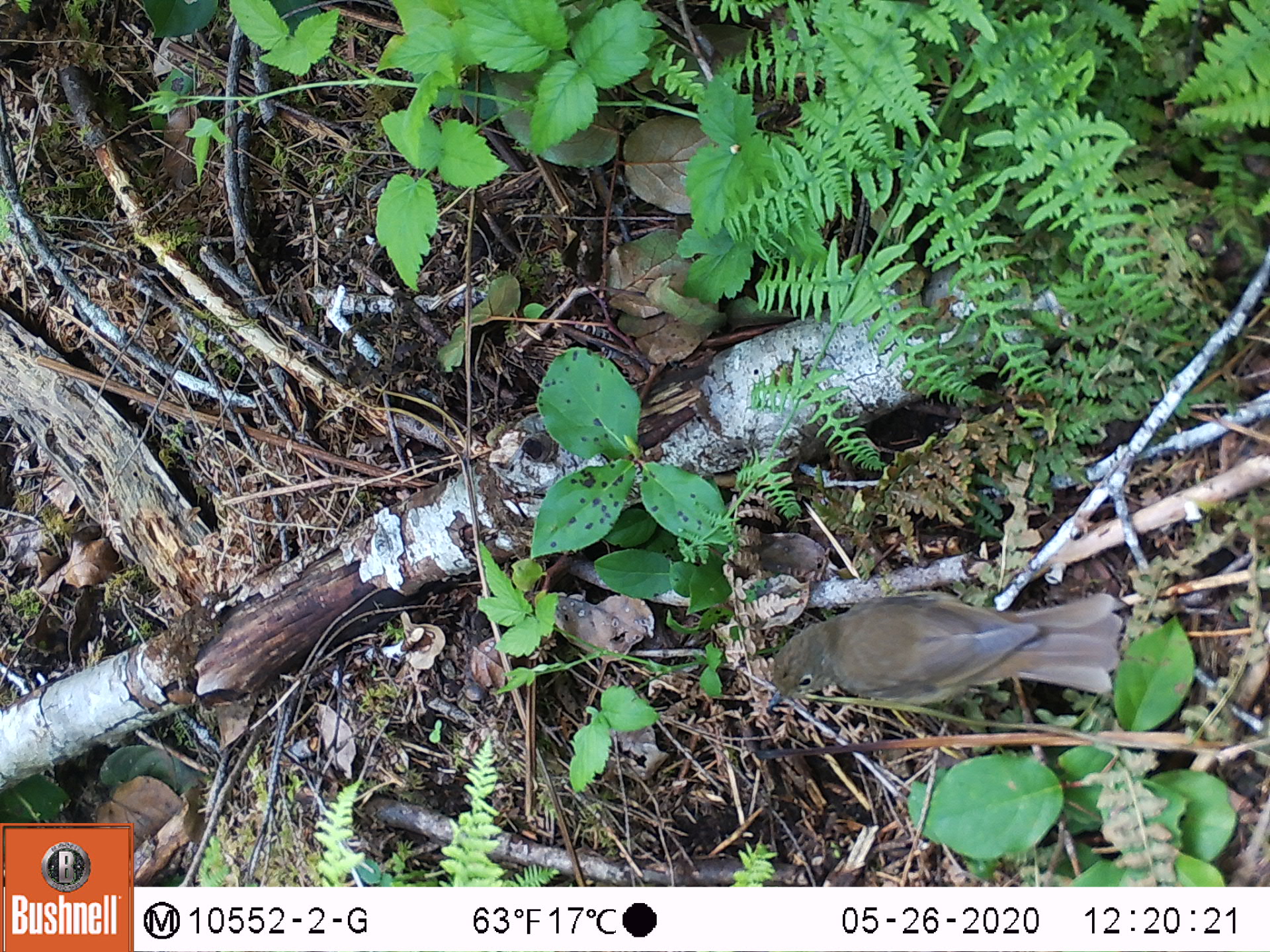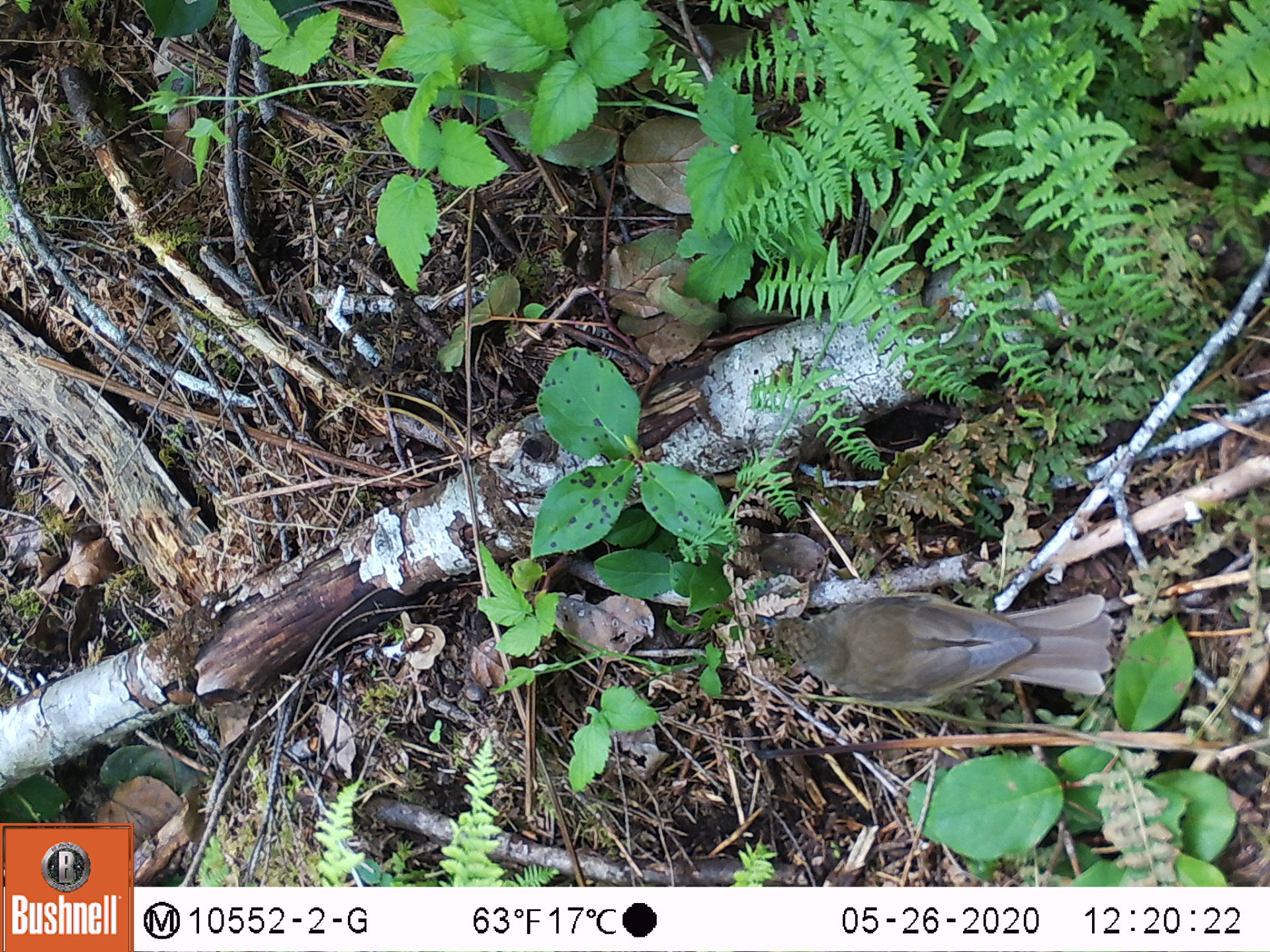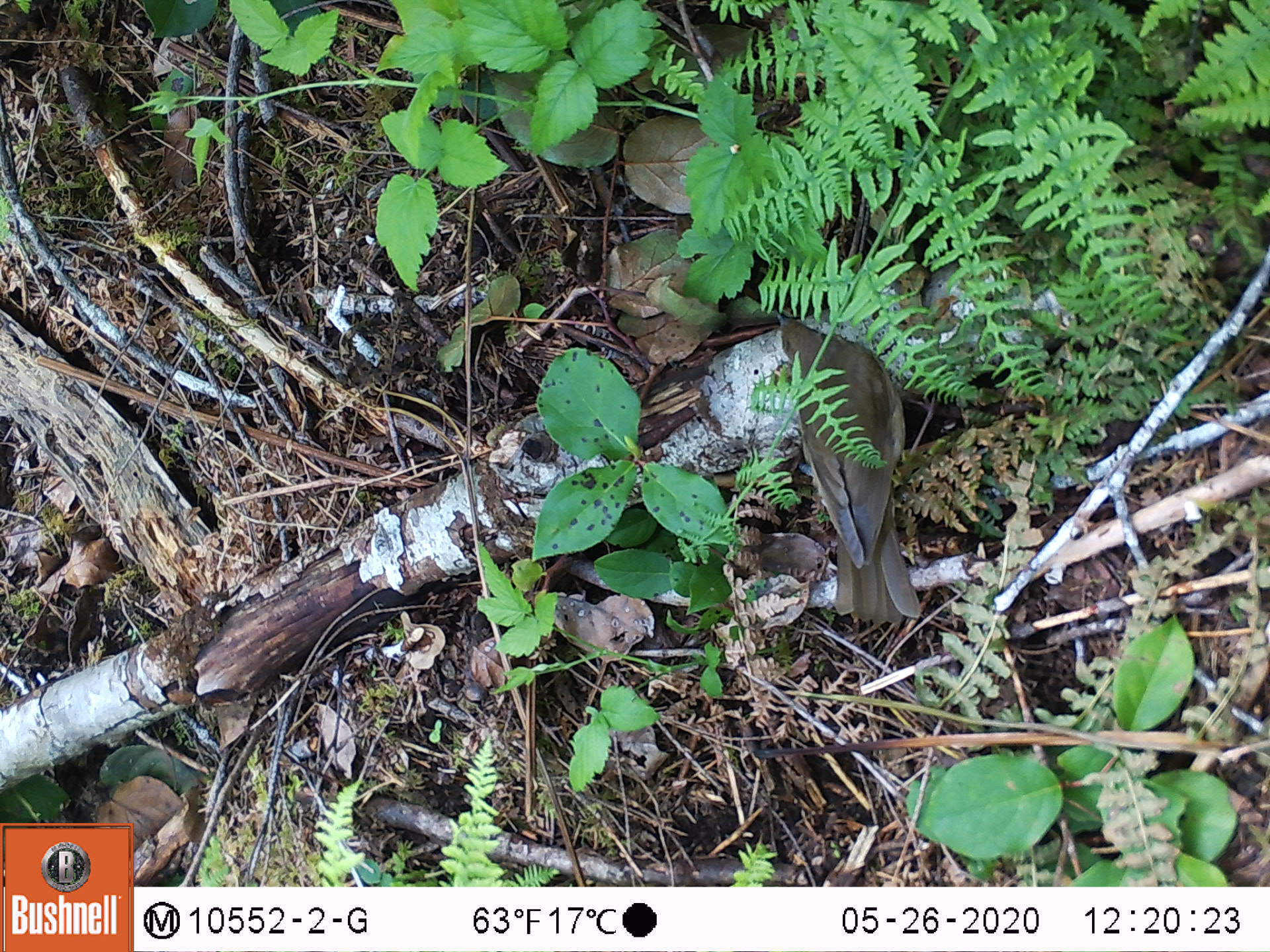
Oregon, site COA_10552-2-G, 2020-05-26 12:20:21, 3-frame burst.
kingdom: Animalia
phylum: Chordata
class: Aves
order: Passeriformes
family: Turdidae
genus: Catharus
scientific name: Catharus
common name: brown thrushes and nightingale-thrushes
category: catharus species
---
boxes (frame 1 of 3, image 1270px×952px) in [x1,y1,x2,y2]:
catharus species: [768,583,1126,717]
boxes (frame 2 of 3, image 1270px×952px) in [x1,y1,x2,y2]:
catharus species: [751,591,1113,722]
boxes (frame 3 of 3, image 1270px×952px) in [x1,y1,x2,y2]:
catharus species: [768,307,925,623]